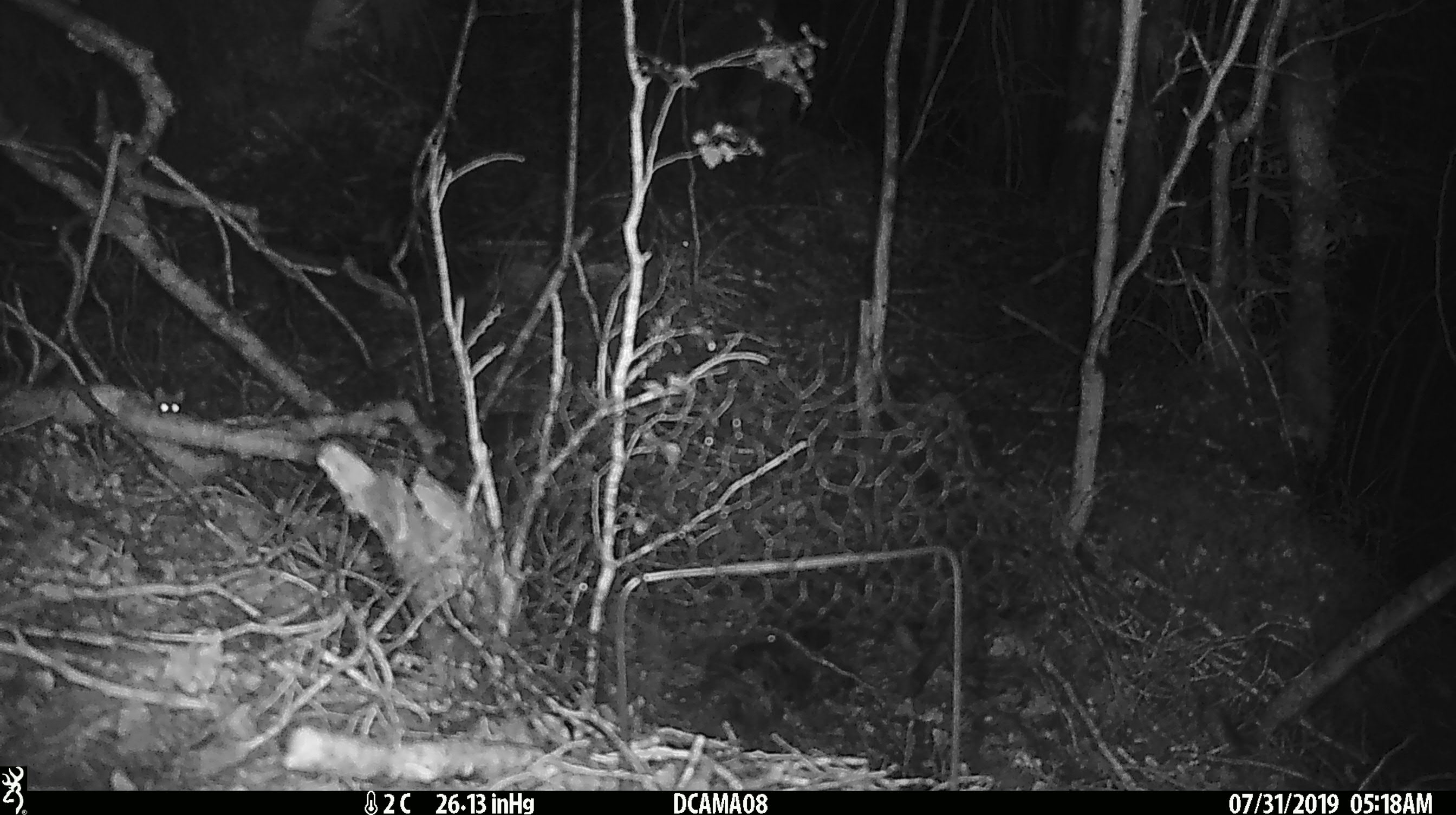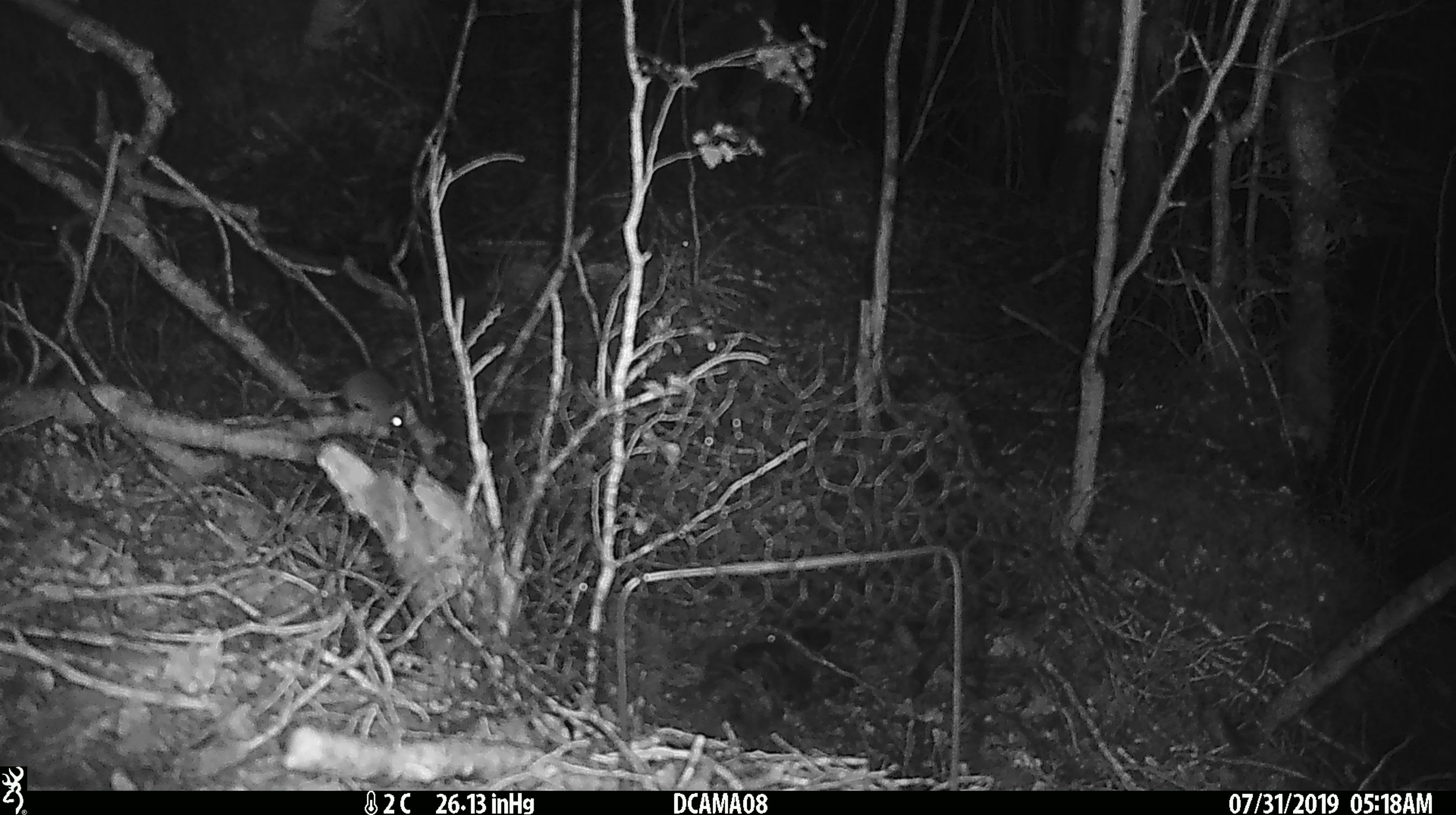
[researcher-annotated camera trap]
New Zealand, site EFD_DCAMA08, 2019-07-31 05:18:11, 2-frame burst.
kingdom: Animalia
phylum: Chordata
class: Mammalia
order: Rodentia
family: Muridae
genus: Mus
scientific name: Mus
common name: mouse